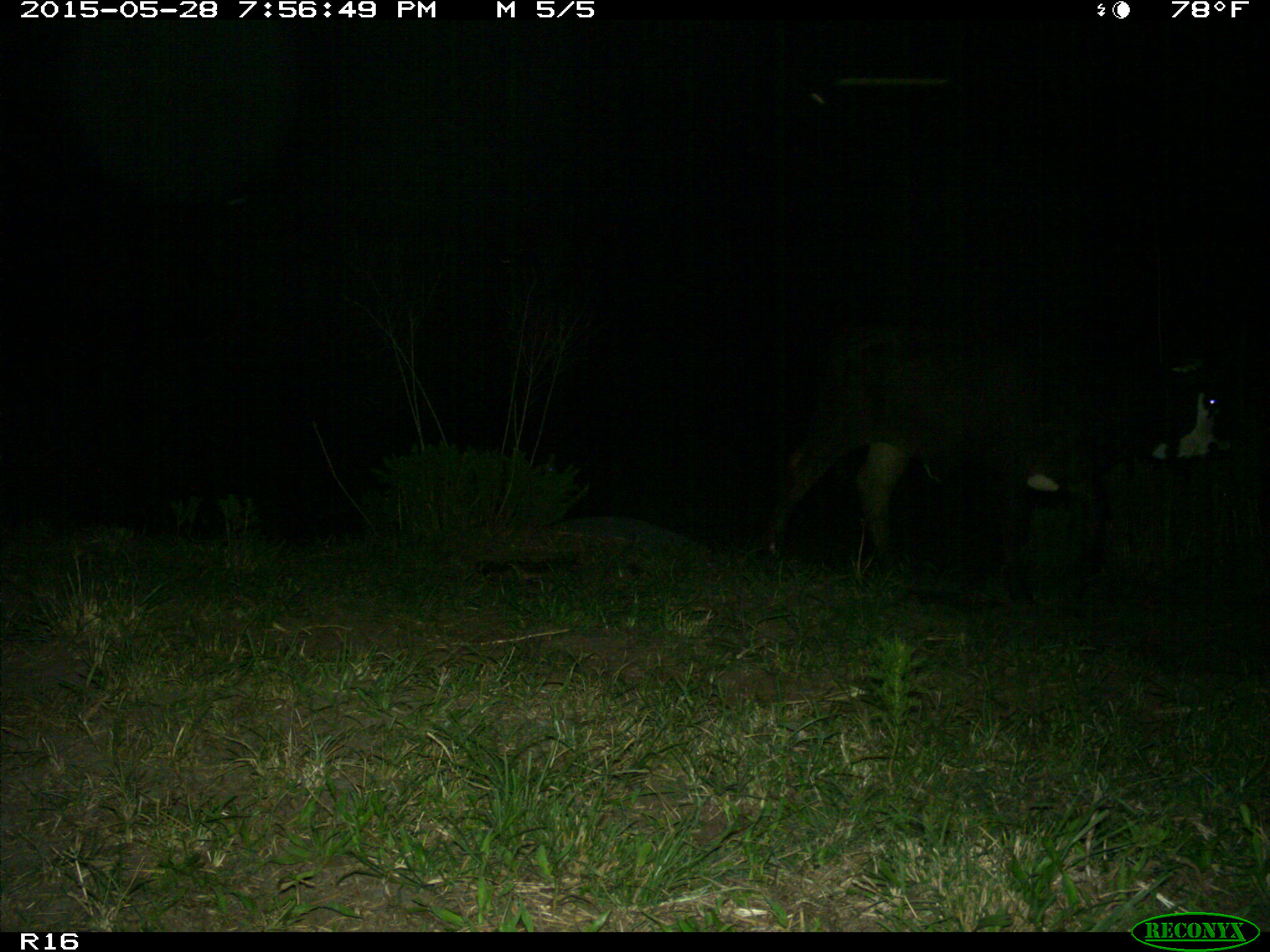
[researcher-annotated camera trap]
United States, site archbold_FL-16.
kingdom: Animalia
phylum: Chordata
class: Mammalia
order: Artiodactyla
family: Bovidae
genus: Bos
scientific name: Bos taurus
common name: domestic cow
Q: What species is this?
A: Bos taurus (domestic cow).